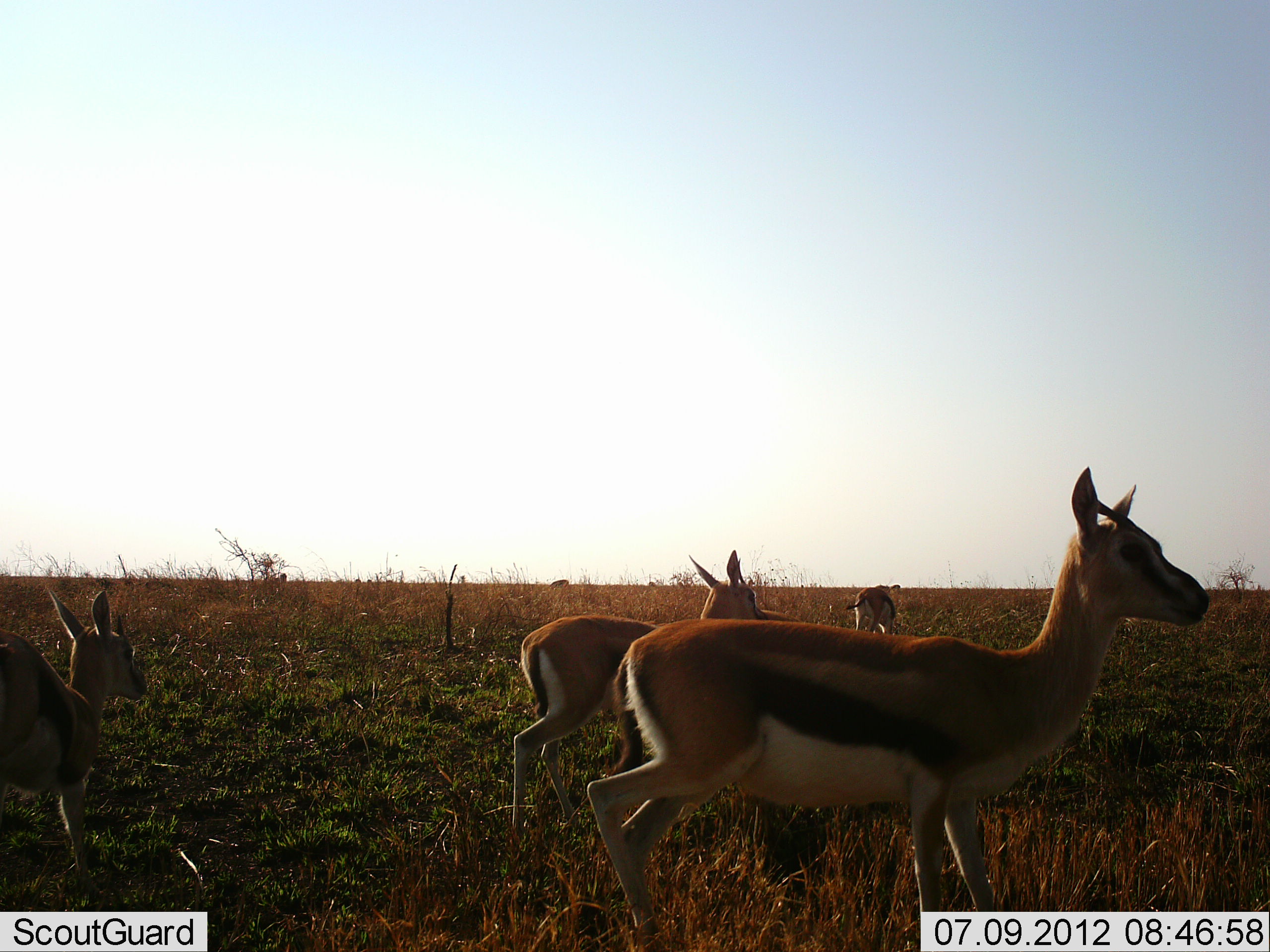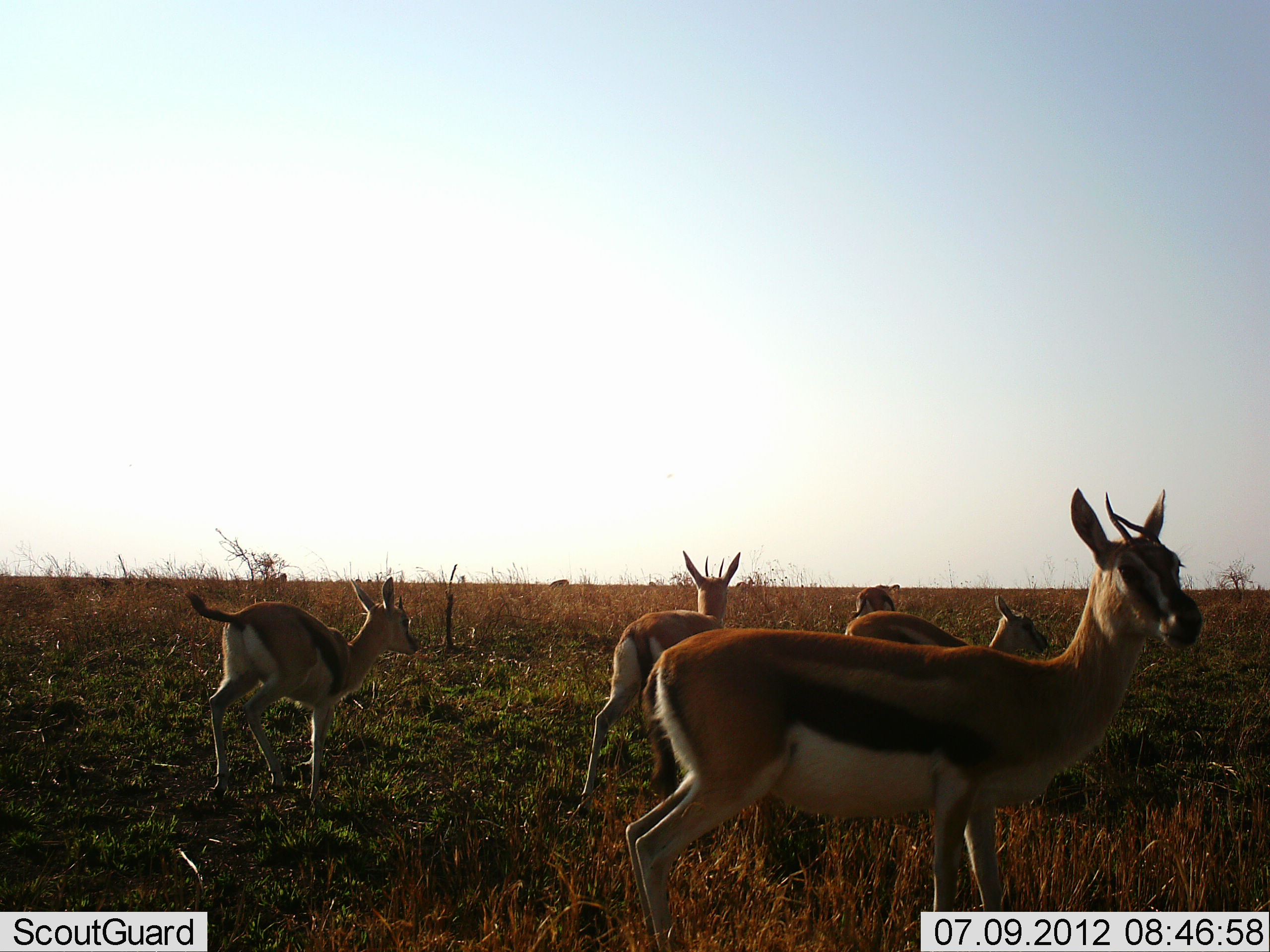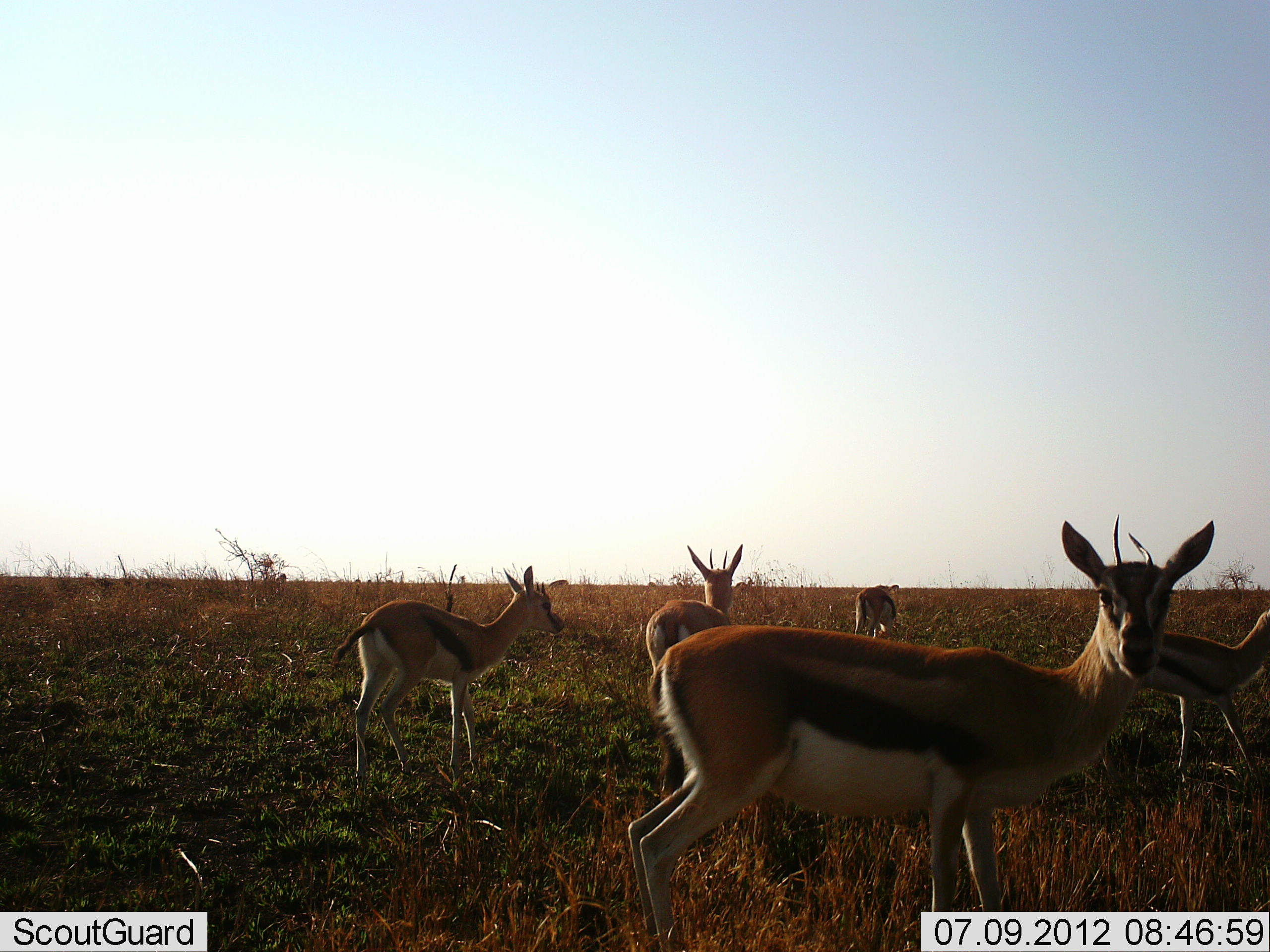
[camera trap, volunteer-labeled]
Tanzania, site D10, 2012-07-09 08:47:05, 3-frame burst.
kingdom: Animalia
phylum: Chordata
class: Mammalia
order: Artiodactyla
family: Bovidae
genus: Eudorcas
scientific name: Eudorcas thomsonii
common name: thomson's gazelle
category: gazellethomsons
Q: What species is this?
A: Gazellethomsons (thomson's gazelle) (Eudorcas thomsonii).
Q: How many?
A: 5.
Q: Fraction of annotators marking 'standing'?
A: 60%.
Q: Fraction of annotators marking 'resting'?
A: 0%.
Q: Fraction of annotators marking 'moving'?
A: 90%.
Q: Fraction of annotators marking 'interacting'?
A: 10%.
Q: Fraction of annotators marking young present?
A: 30%.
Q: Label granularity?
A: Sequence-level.